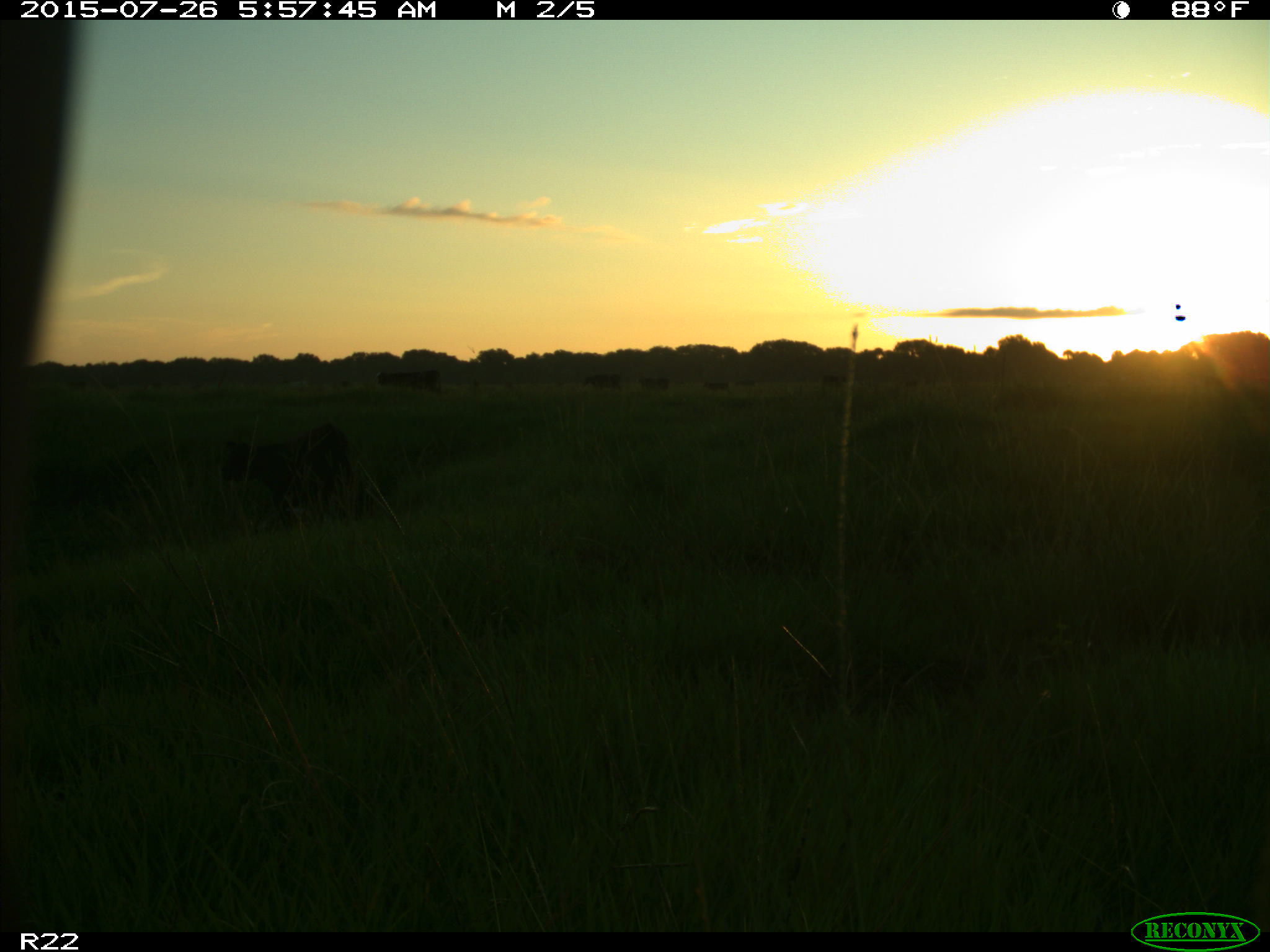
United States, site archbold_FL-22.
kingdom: Animalia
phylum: Chordata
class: Mammalia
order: Artiodactyla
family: Suidae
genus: Sus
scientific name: Sus scrofa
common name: wild boar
Sus scrofa (wild boar).